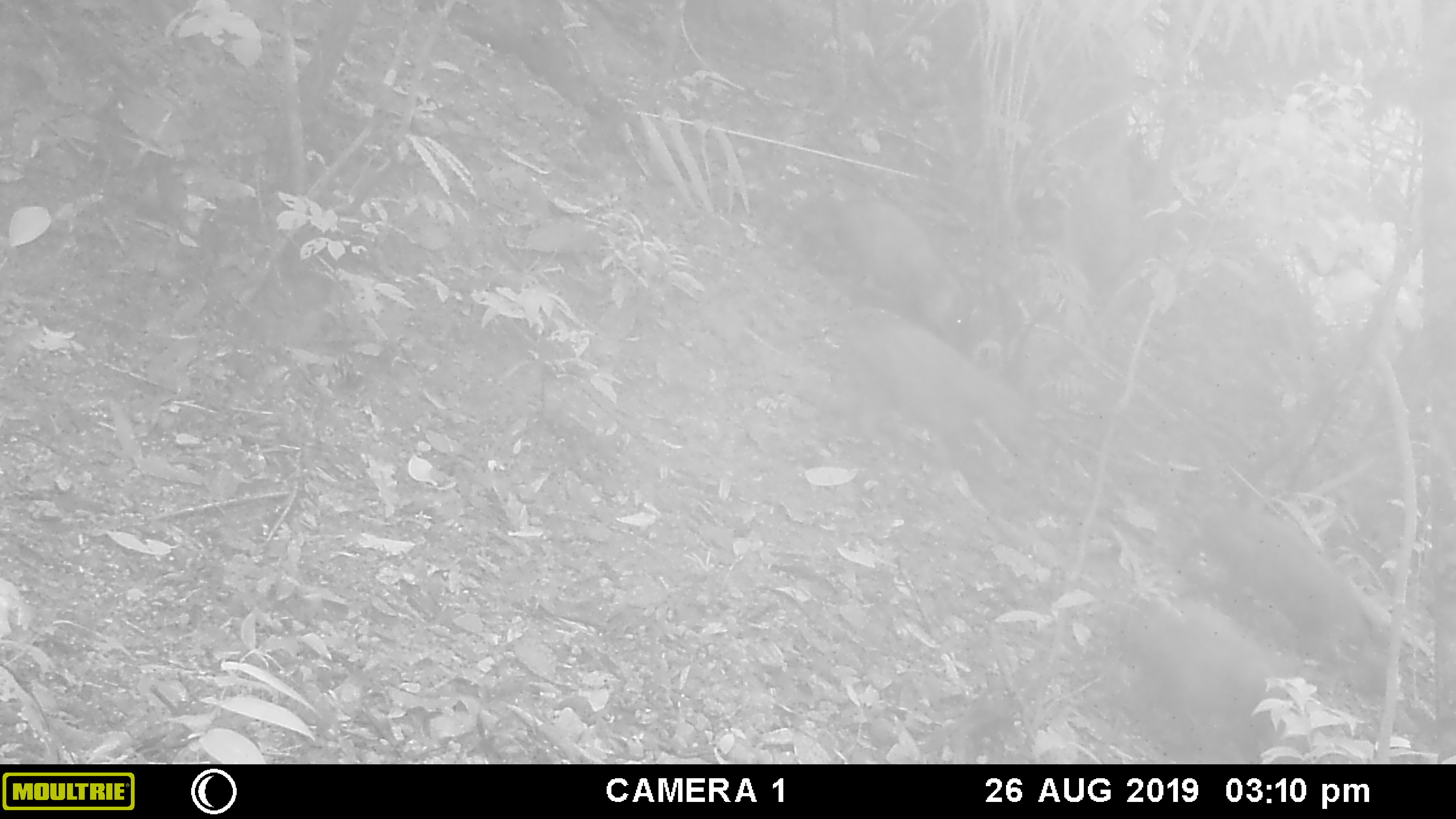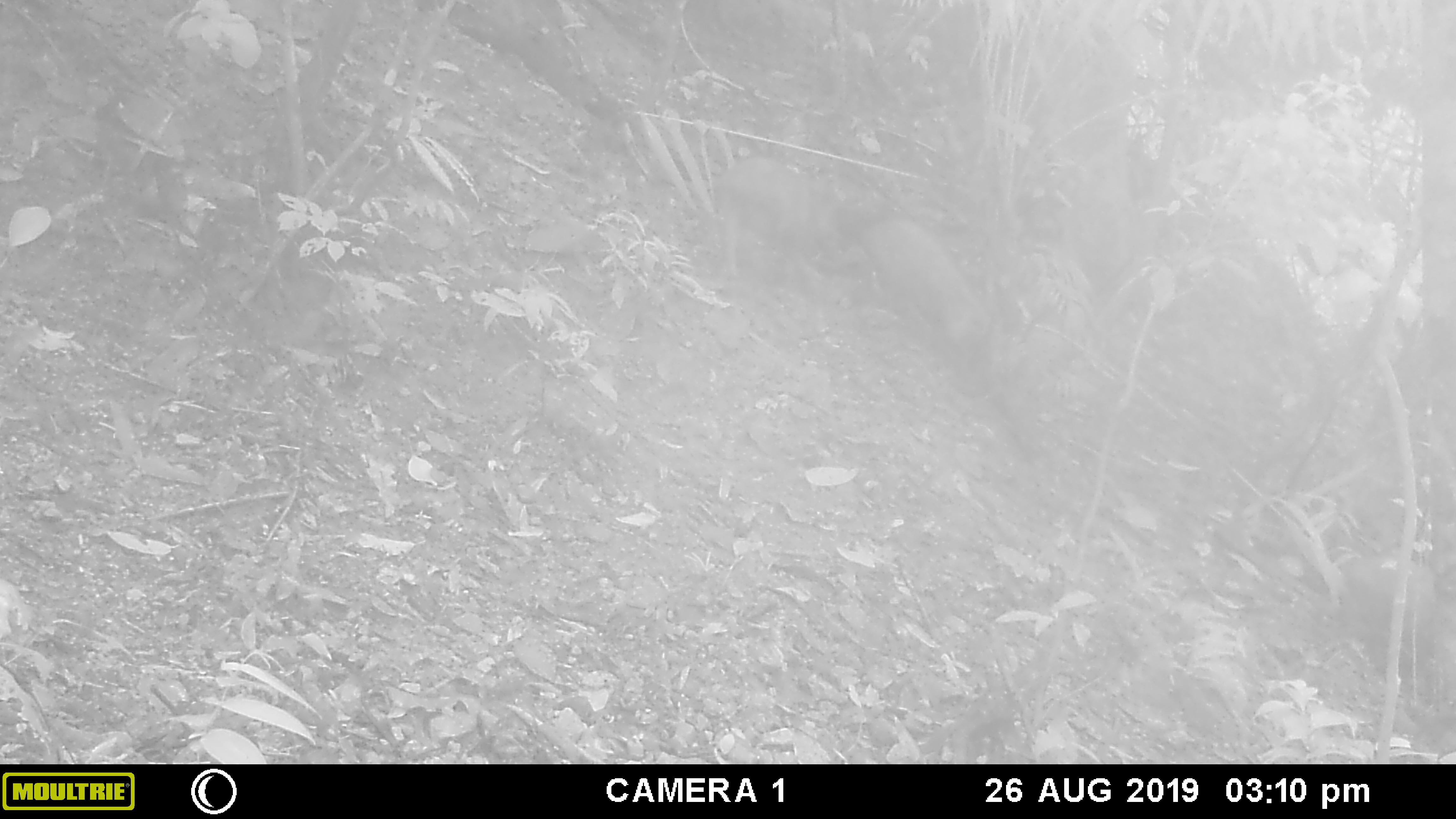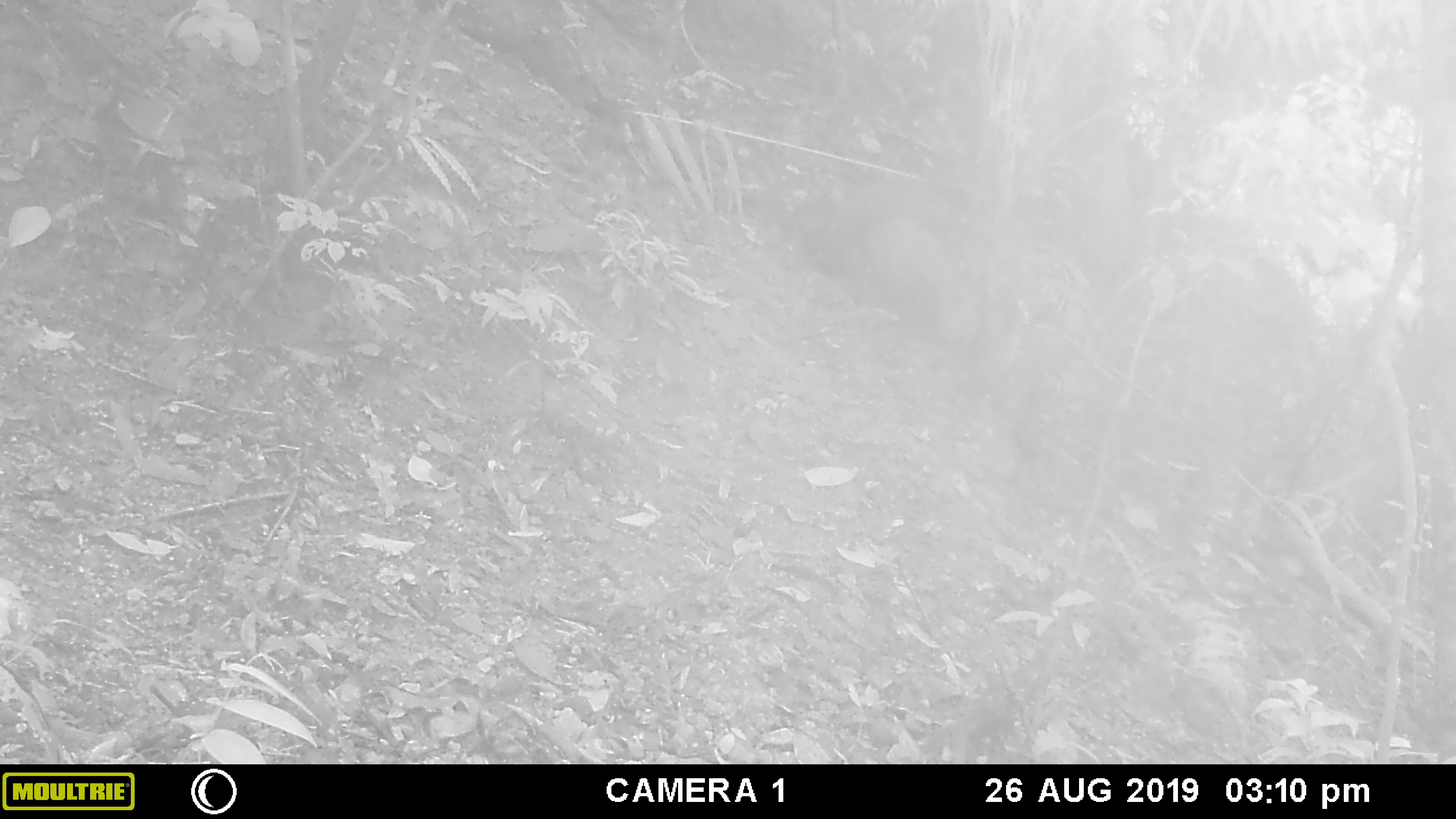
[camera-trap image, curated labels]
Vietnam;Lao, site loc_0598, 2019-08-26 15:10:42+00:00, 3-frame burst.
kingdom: Animalia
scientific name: Animalia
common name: animal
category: unidentified animal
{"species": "unidentified animal (animal) (Animalia)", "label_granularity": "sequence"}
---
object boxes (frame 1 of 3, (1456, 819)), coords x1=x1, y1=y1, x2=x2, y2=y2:
unidentified animal: x1=1175, y1=508, x2=1389, y2=696; x1=1106, y1=596, x2=1303, y2=763; x1=838, y1=303, x2=1030, y2=461; x1=836, y1=198, x2=978, y2=353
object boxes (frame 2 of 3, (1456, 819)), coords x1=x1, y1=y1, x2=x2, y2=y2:
unidentified animal: x1=856, y1=218, x2=992, y2=352; x1=715, y1=156, x2=842, y2=286; x1=1340, y1=554, x2=1437, y2=642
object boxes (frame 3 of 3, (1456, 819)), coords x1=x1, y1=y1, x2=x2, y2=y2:
unidentified animal: x1=863, y1=217, x2=981, y2=350; x1=821, y1=182, x2=969, y2=259